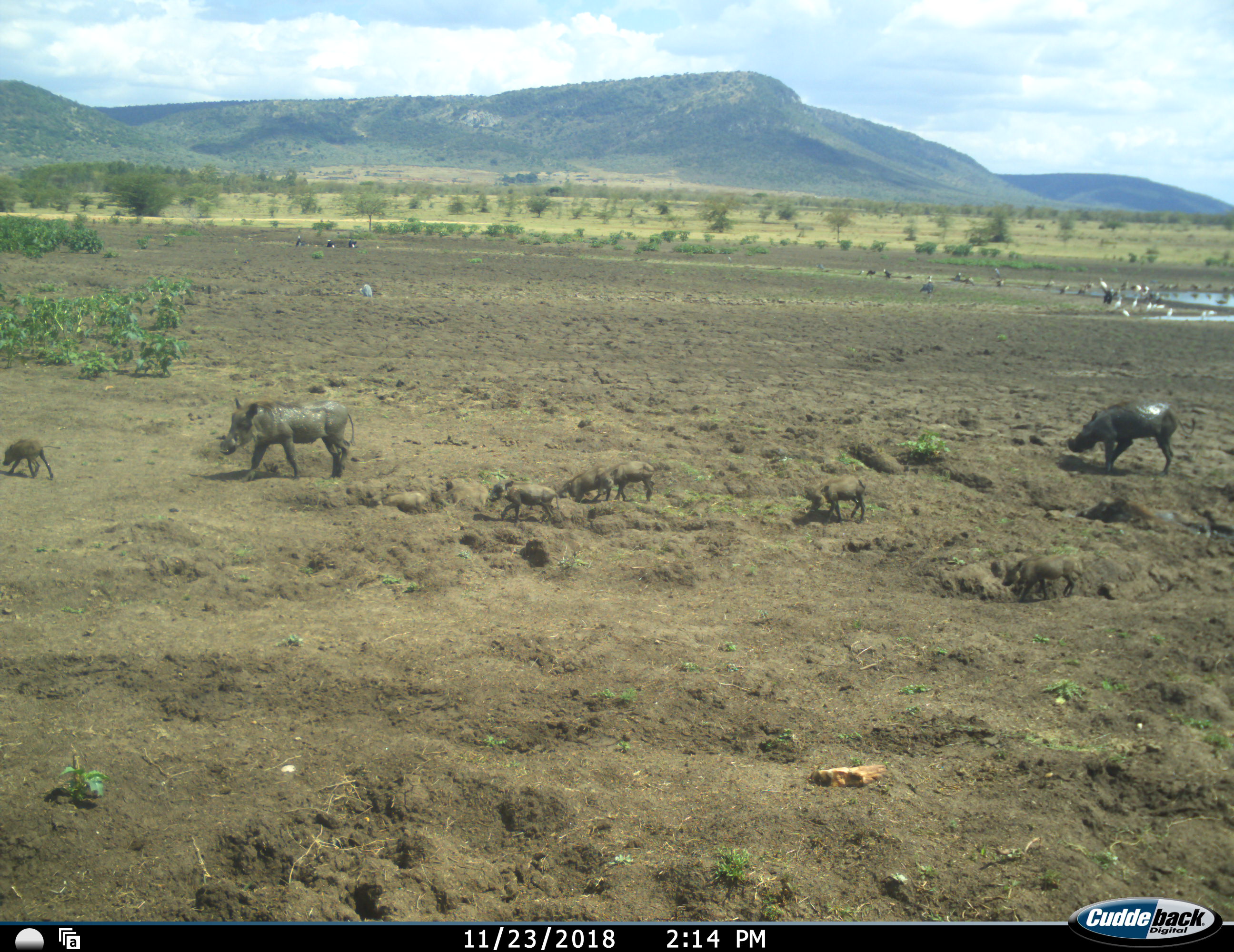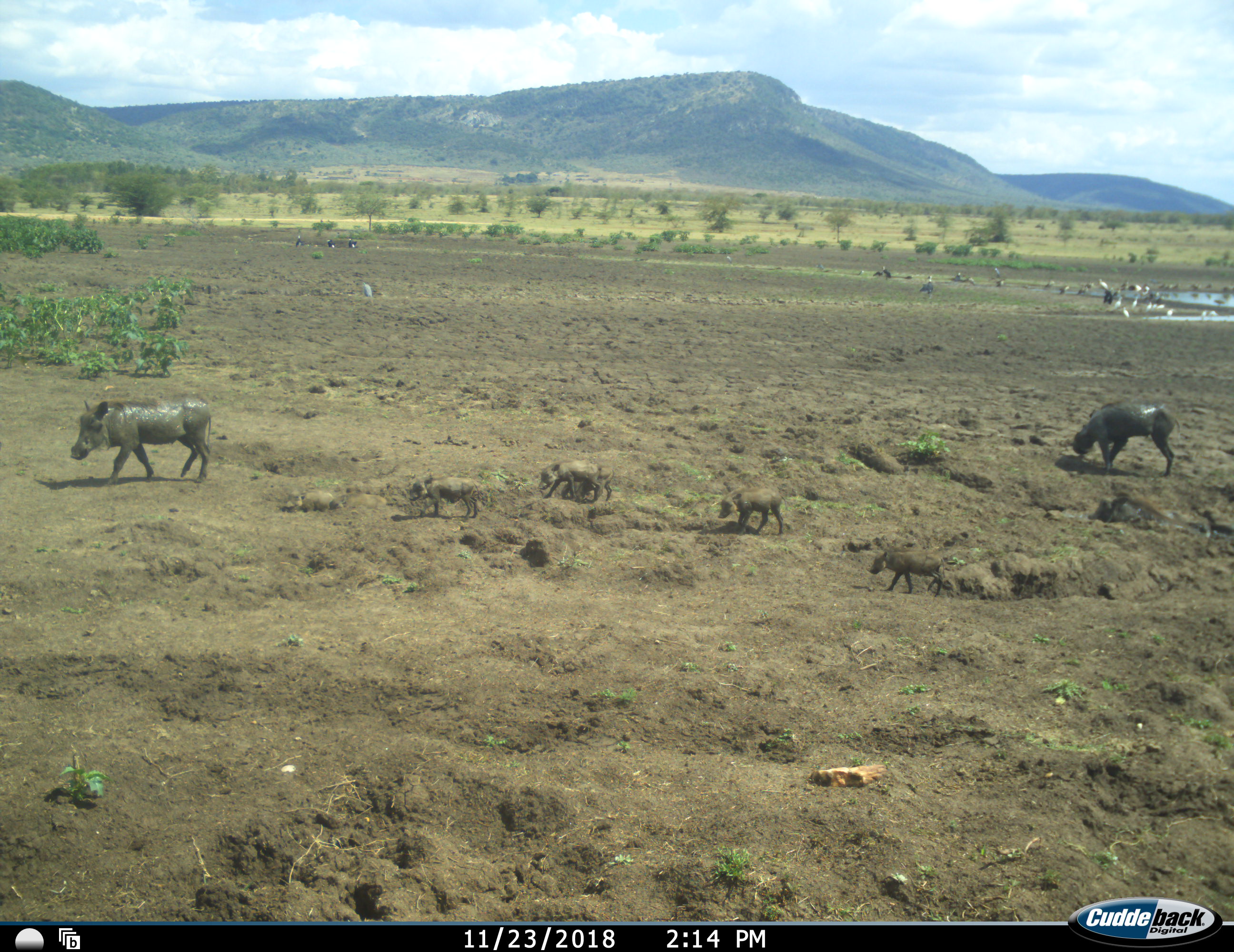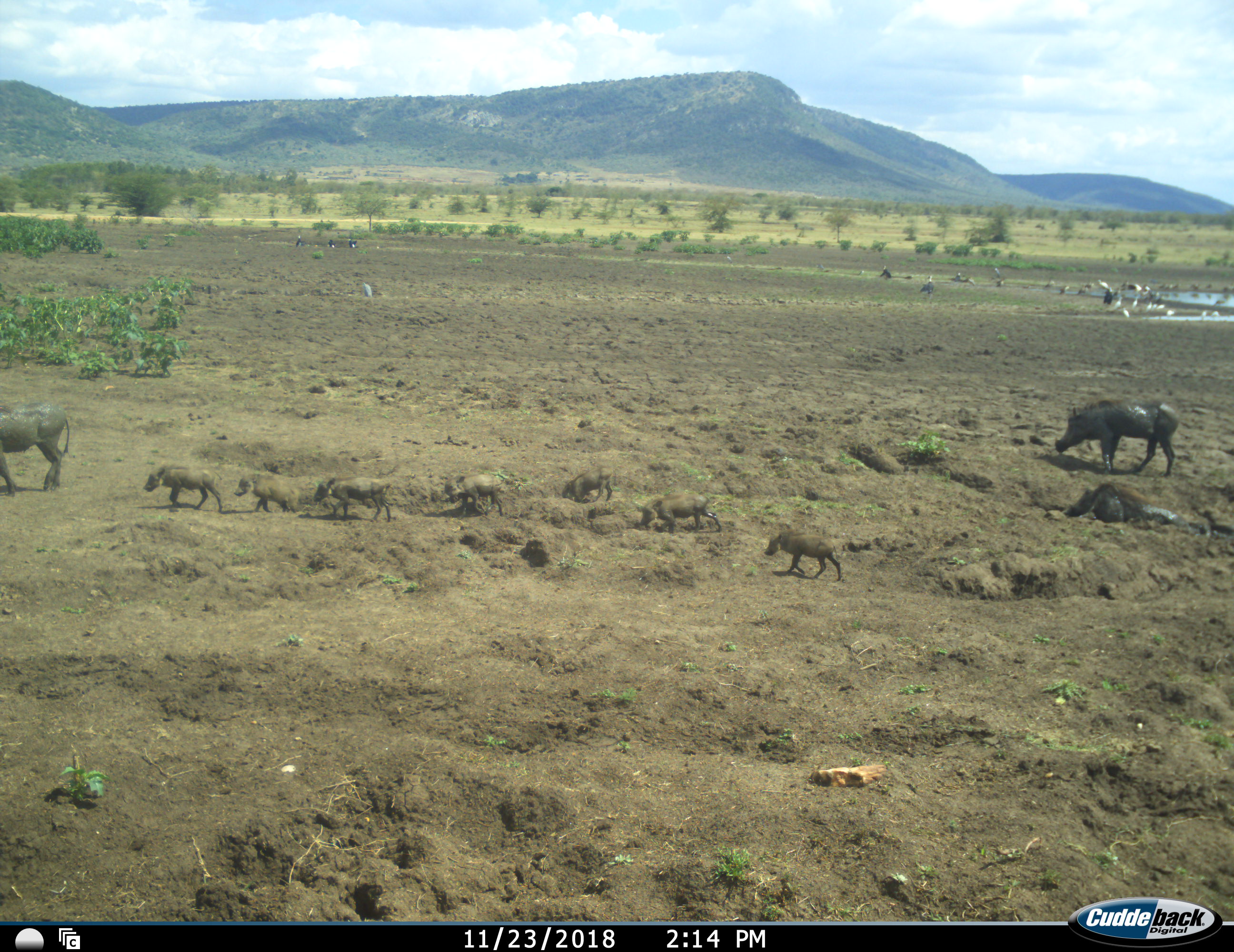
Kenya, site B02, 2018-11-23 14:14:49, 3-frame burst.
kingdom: Animalia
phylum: Chordata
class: Mammalia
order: Artiodactyla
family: Suidae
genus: Phacochoerus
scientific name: Phacochoerus africanus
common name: warthog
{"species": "warthog (Phacochoerus africanus)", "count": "9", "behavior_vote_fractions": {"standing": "10%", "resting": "30%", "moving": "100%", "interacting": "0%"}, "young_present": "80%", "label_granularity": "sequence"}